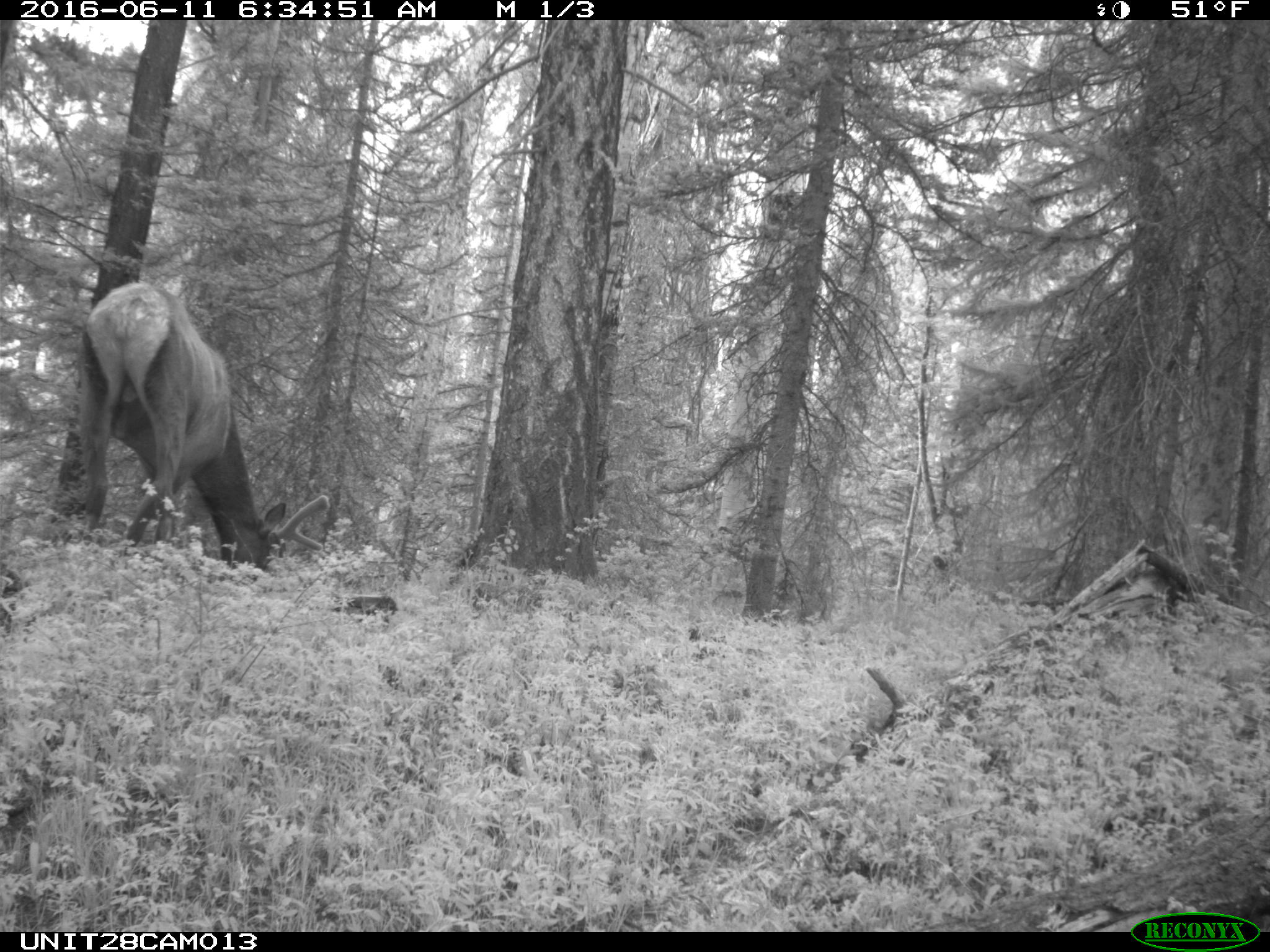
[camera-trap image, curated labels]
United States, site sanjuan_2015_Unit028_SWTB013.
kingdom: Animalia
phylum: Chordata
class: Mammalia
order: Artiodactyla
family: Cervidae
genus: Cervus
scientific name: Cervus elaphus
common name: red deer